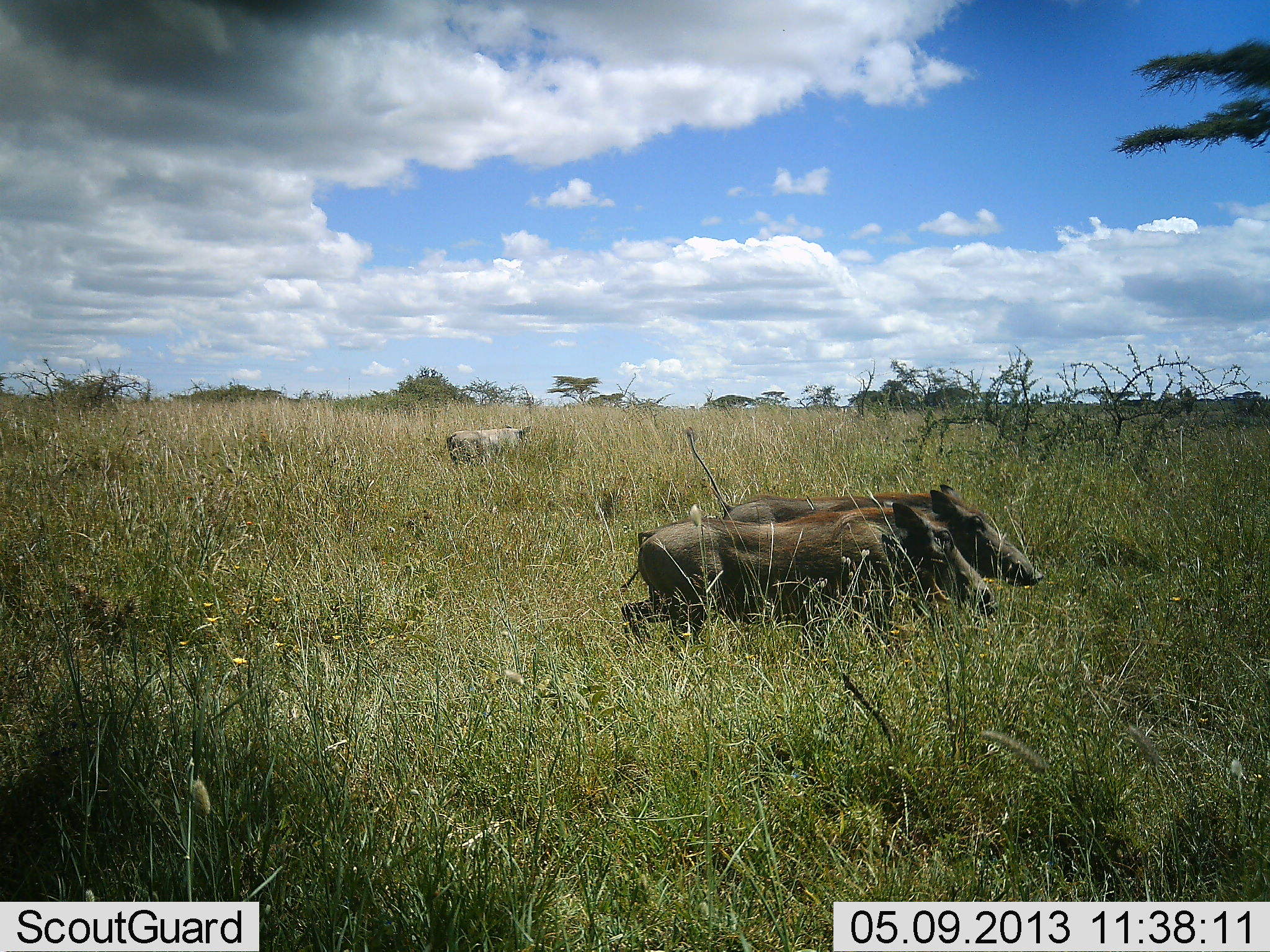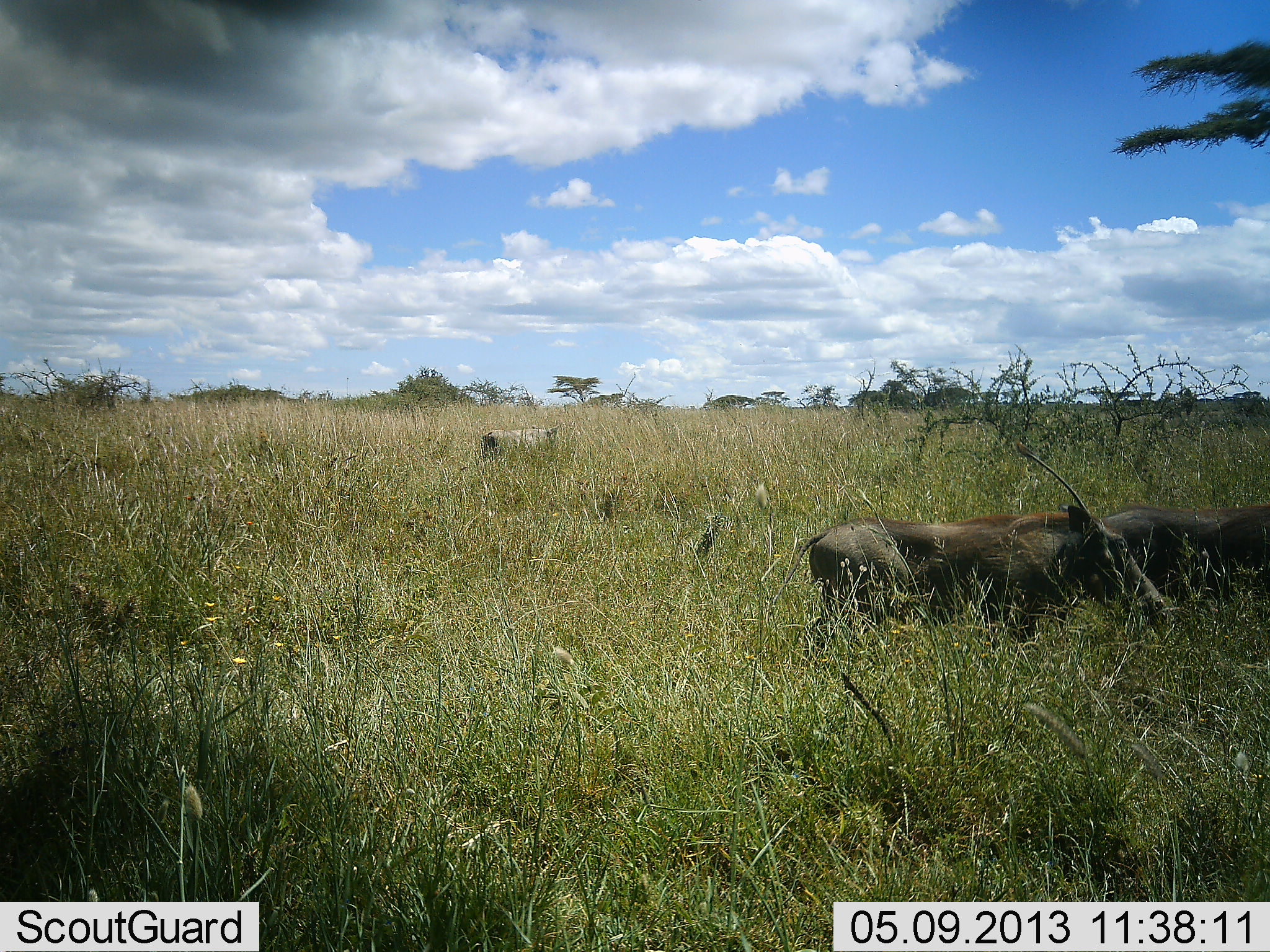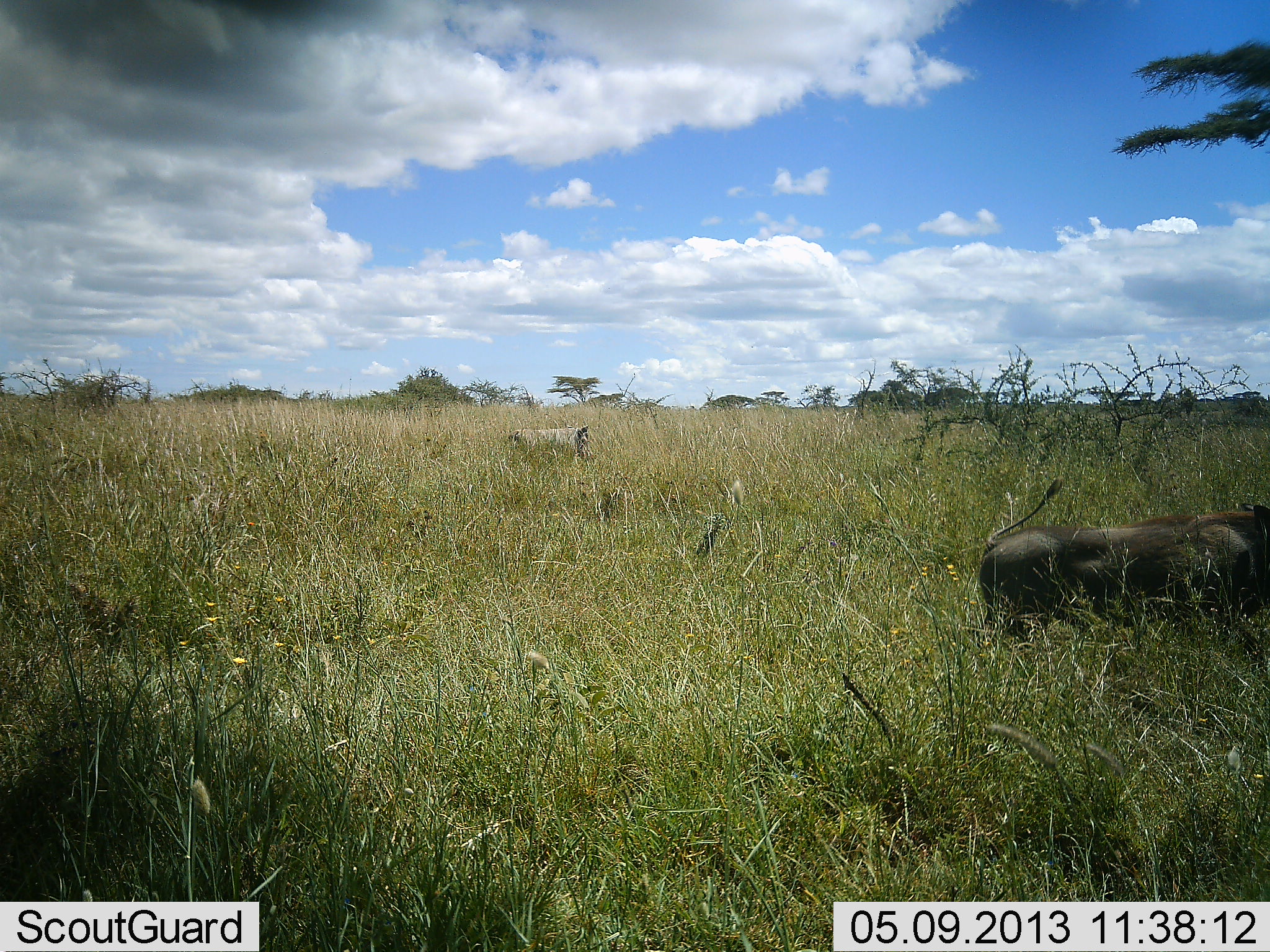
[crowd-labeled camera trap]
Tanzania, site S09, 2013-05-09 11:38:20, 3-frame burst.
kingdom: Animalia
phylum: Chordata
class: Mammalia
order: Artiodactyla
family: Suidae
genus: Phacochoerus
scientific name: Phacochoerus africanus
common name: warthog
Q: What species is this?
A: Warthog (Phacochoerus africanus).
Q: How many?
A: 3.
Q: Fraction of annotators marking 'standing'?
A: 7%.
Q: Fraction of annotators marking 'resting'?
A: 0%.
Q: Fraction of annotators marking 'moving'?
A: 100%.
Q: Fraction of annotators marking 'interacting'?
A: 0%.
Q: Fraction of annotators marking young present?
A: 0%.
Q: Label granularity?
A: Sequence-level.